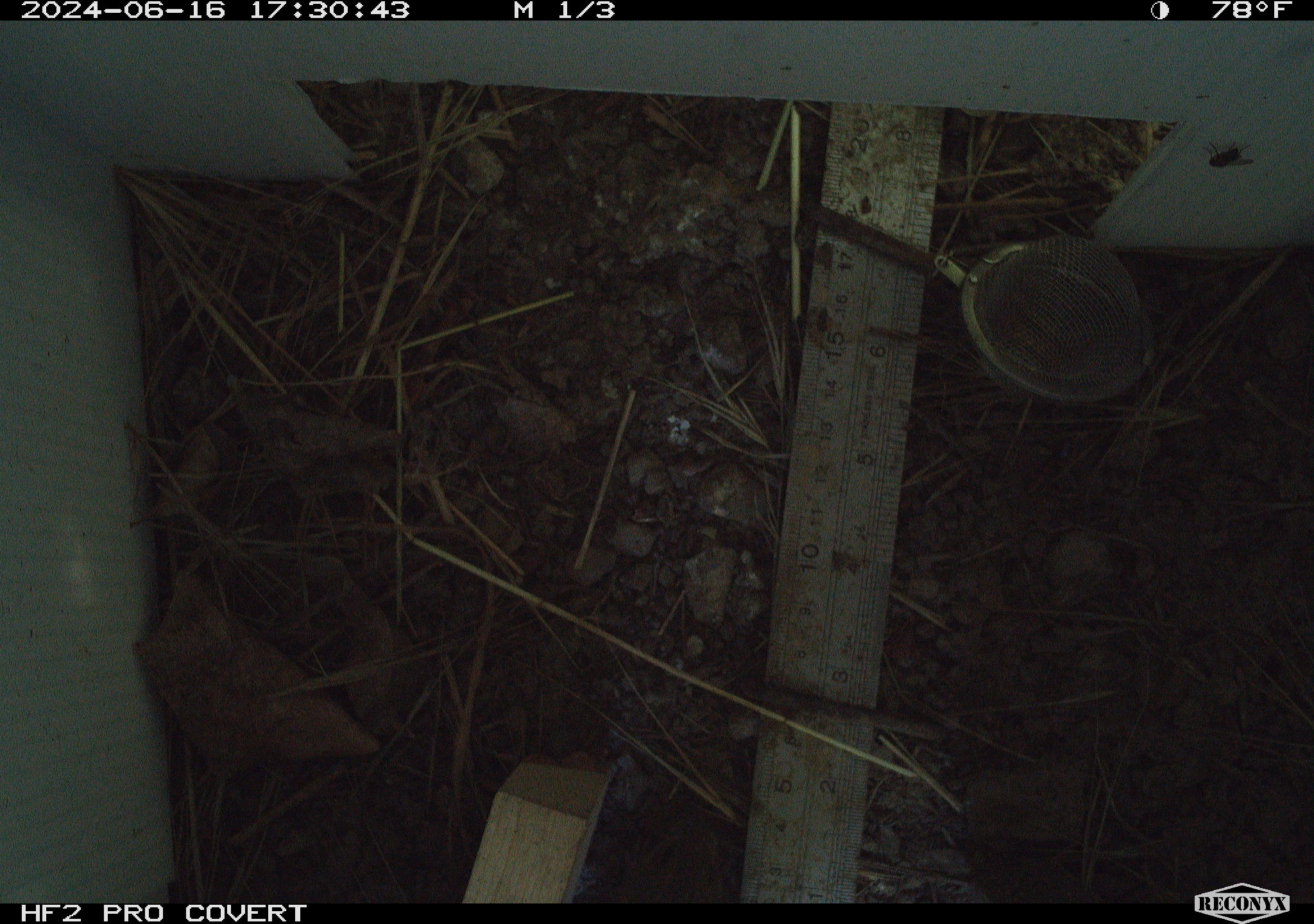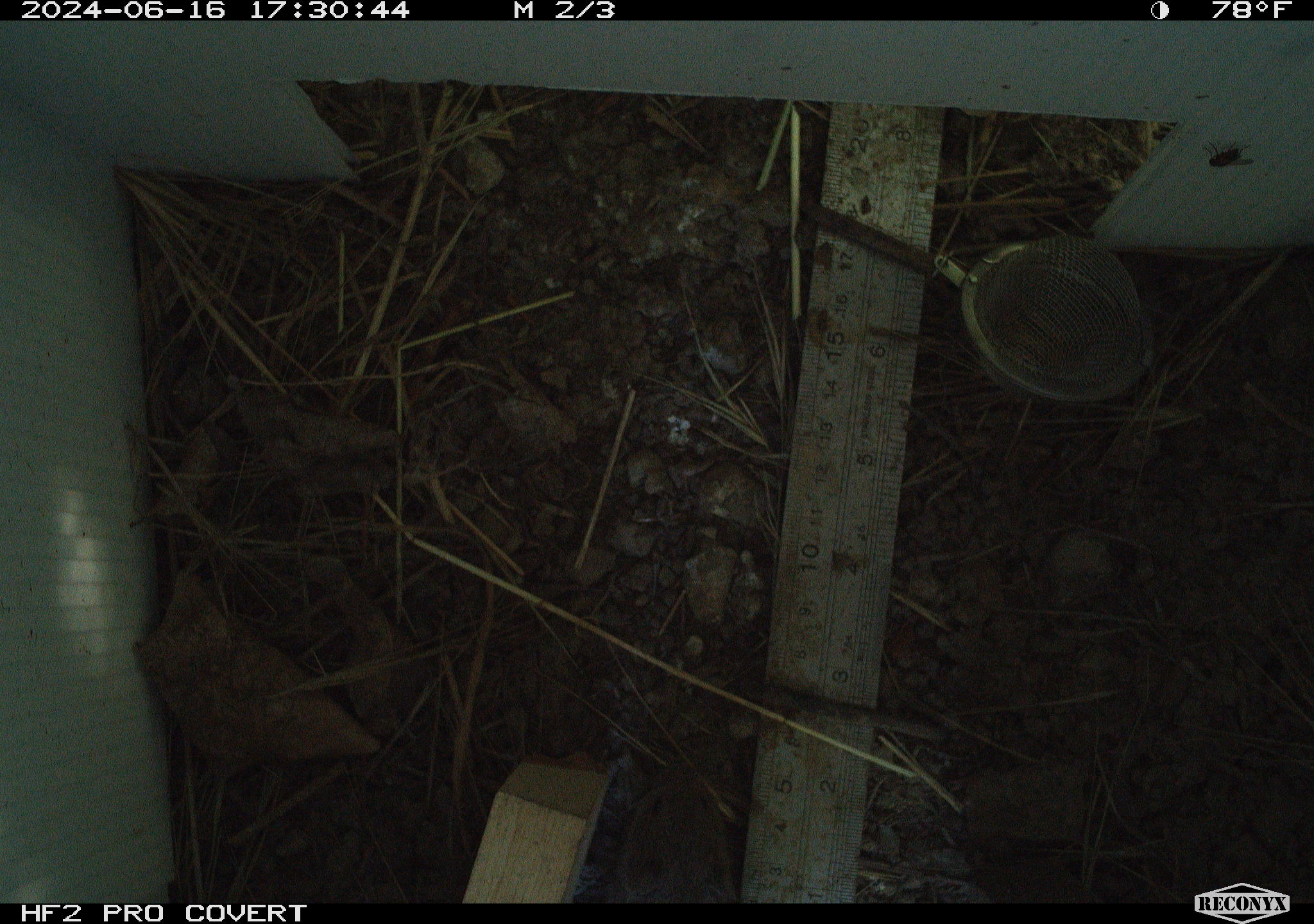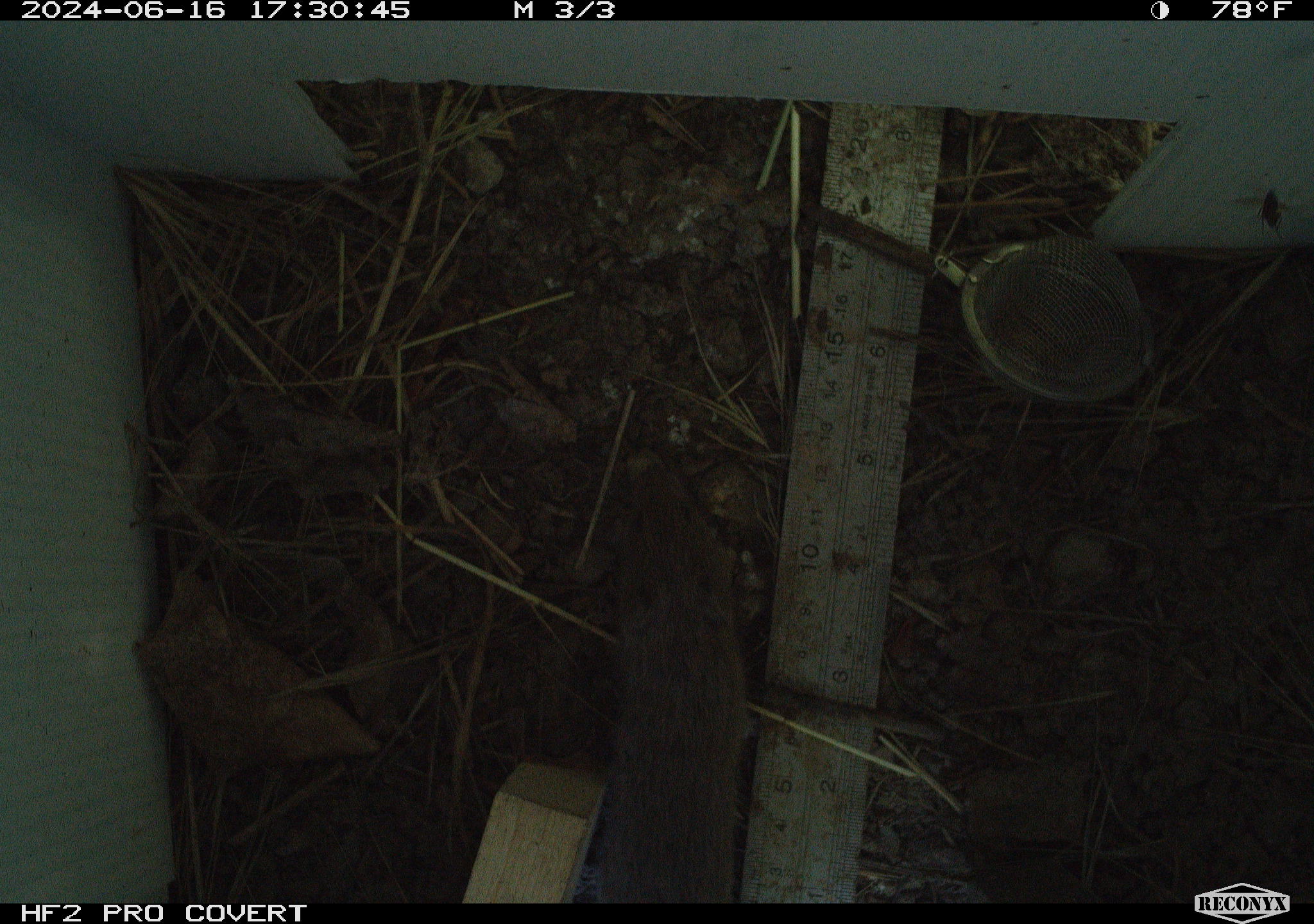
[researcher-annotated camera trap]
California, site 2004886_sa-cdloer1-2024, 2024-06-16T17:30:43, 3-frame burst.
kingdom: Animalia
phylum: Chordata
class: Mammalia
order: Rodentia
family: Cricetidae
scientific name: Arvicolinae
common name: voles, lemmings, and muskrats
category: arvicolinae subfamily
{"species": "arvicolinae subfamily (voles, lemmings, and muskrats) (Arvicolinae)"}